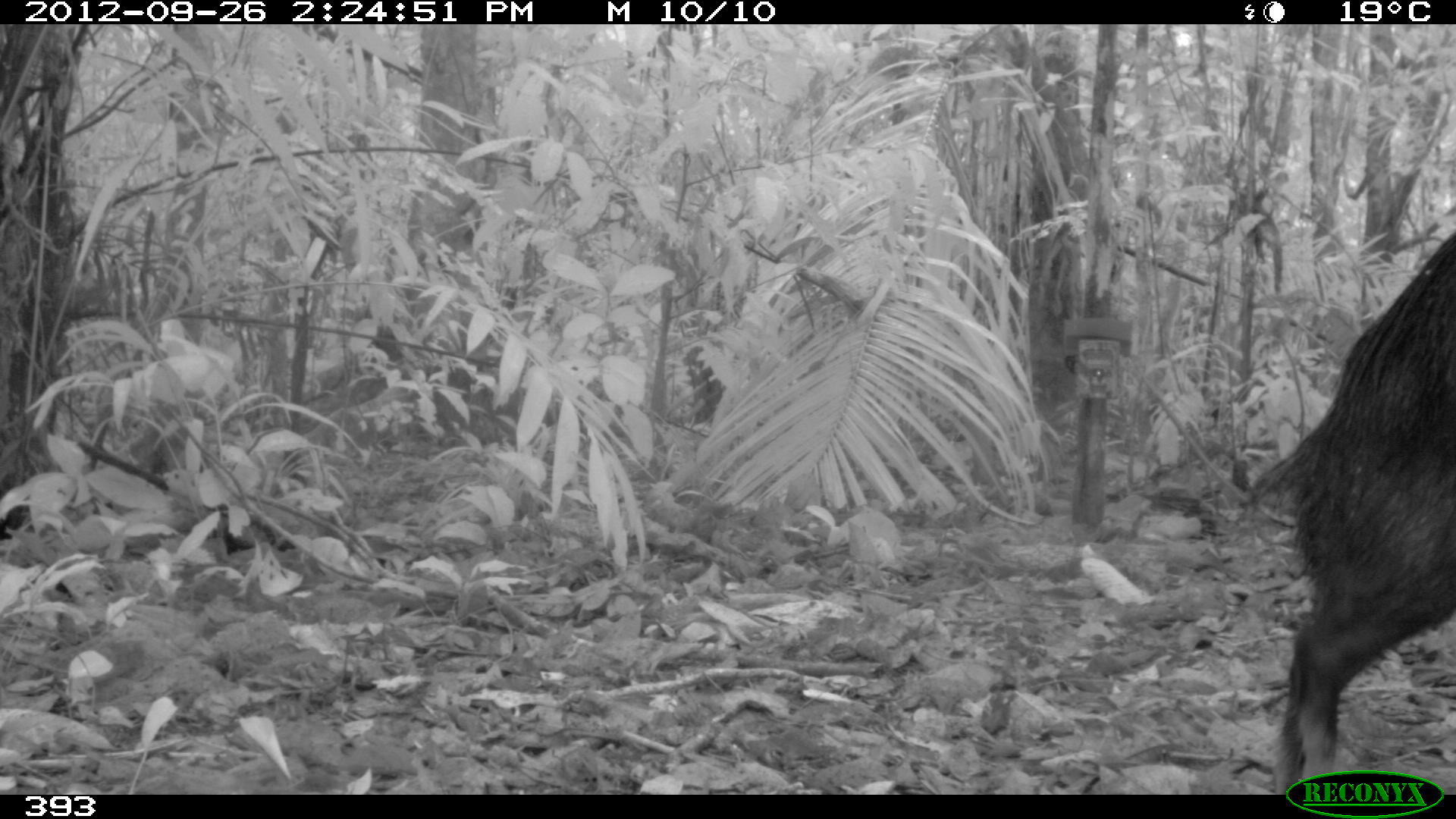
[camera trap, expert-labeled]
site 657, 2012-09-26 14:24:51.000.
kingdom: Animalia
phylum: Chordata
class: Mammalia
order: Artiodactyla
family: Tayassuidae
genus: Tayassu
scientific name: Tayassu pecari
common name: white-lipped peccary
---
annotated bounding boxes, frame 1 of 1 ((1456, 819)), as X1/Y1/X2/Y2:
tayassu pecari: 1236/225/1456/794